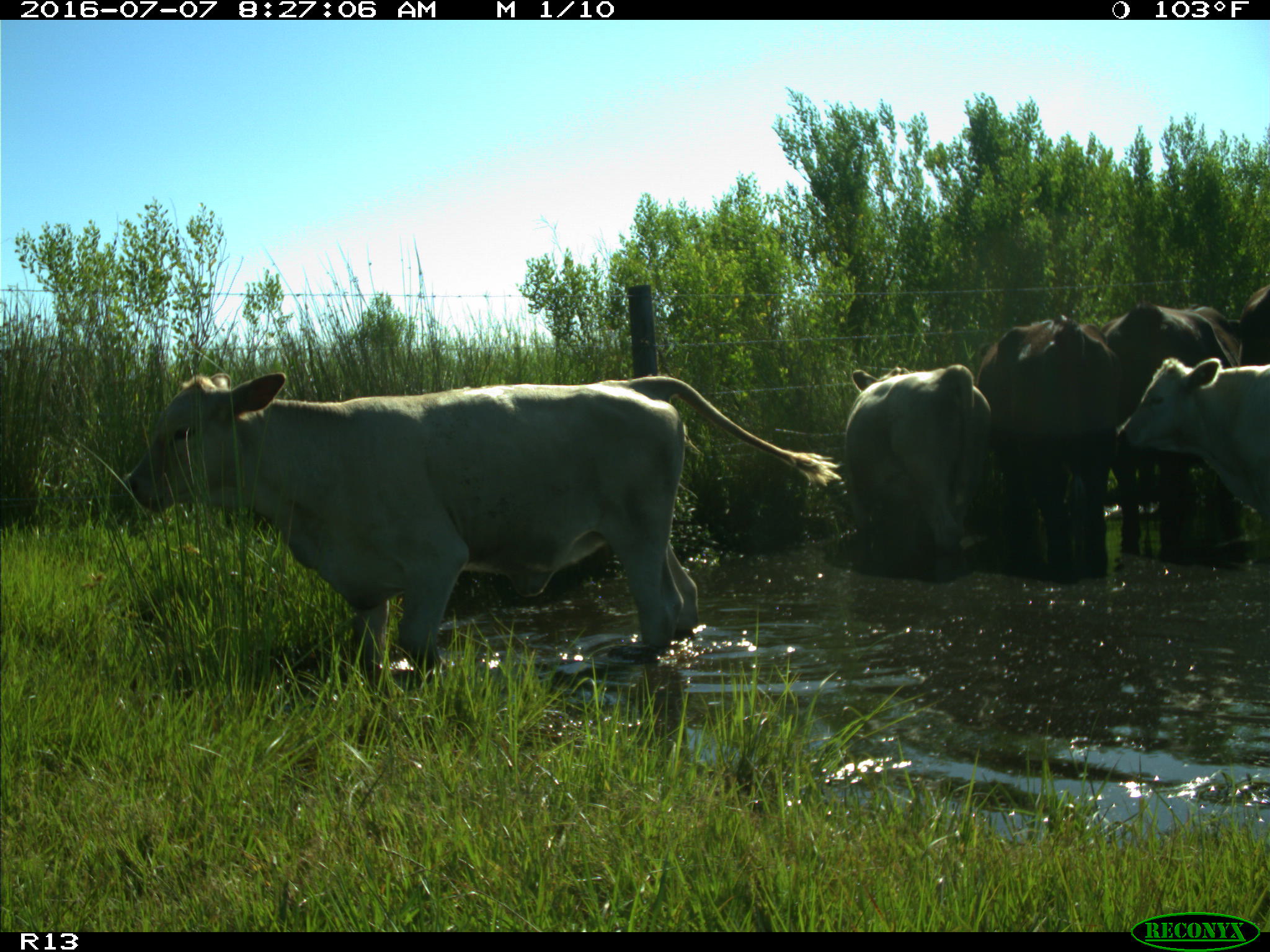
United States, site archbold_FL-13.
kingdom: Animalia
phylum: Chordata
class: Mammalia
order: Artiodactyla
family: Bovidae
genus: Bos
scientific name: Bos taurus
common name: domestic cow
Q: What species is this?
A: Bos taurus (domestic cow).